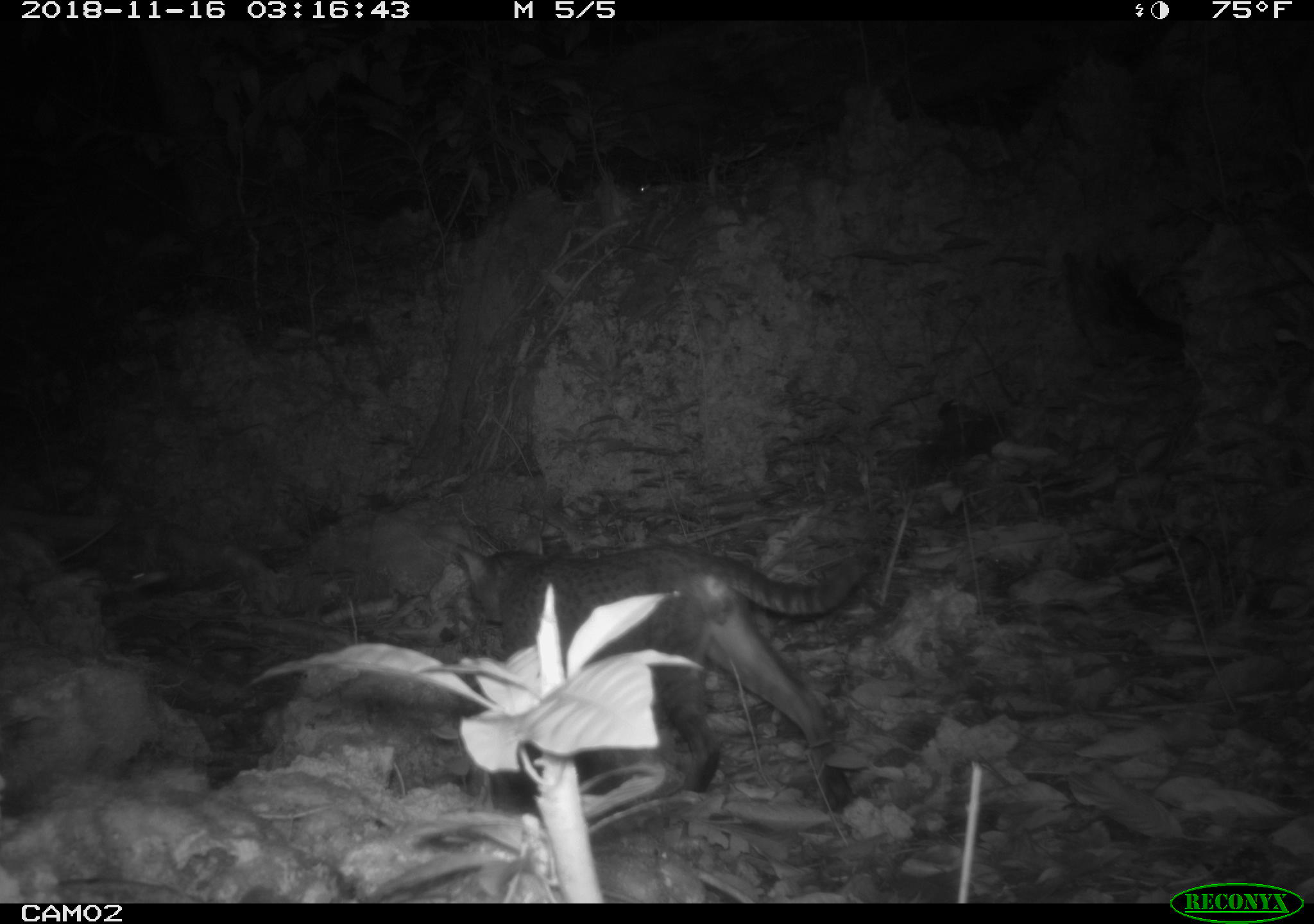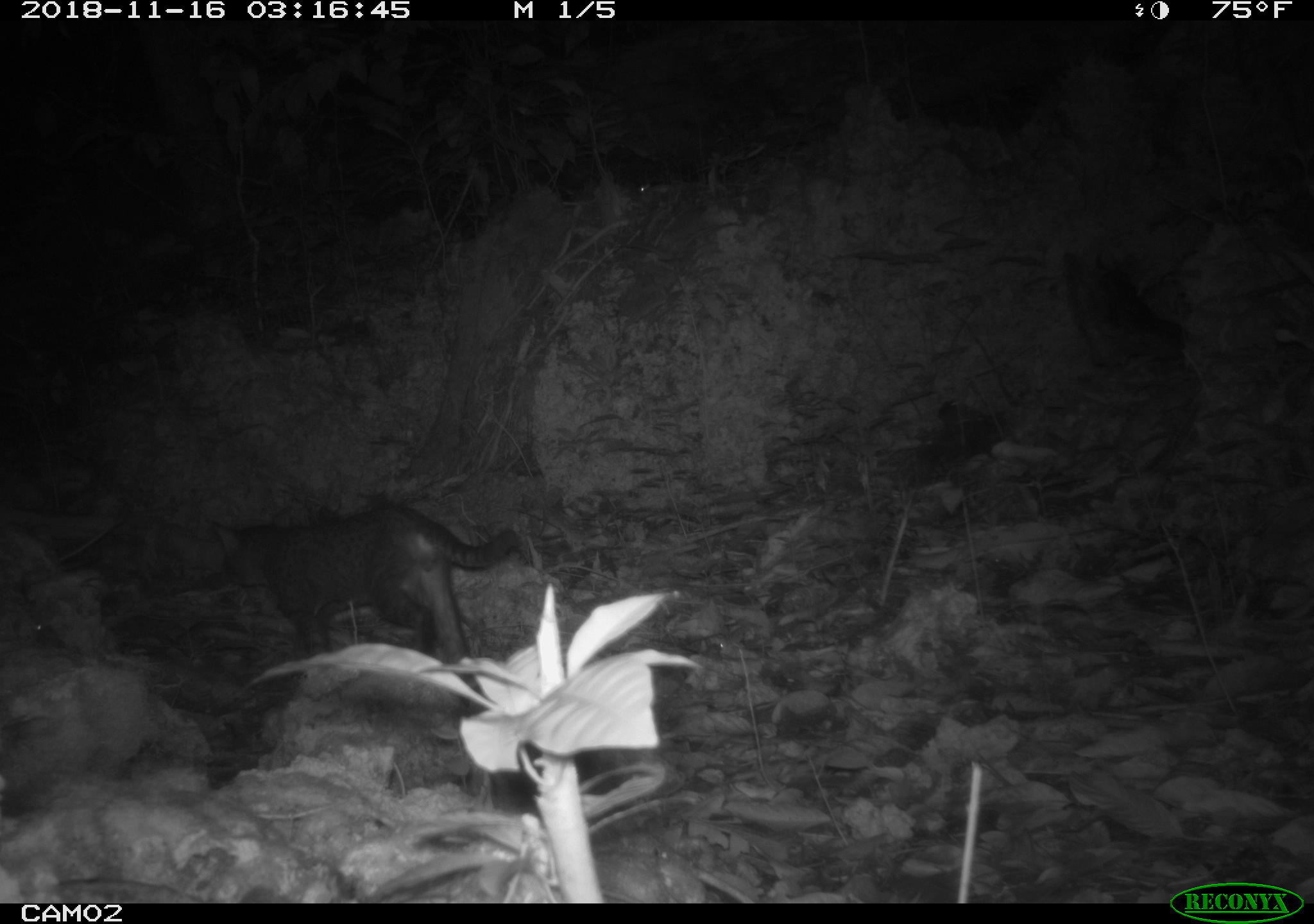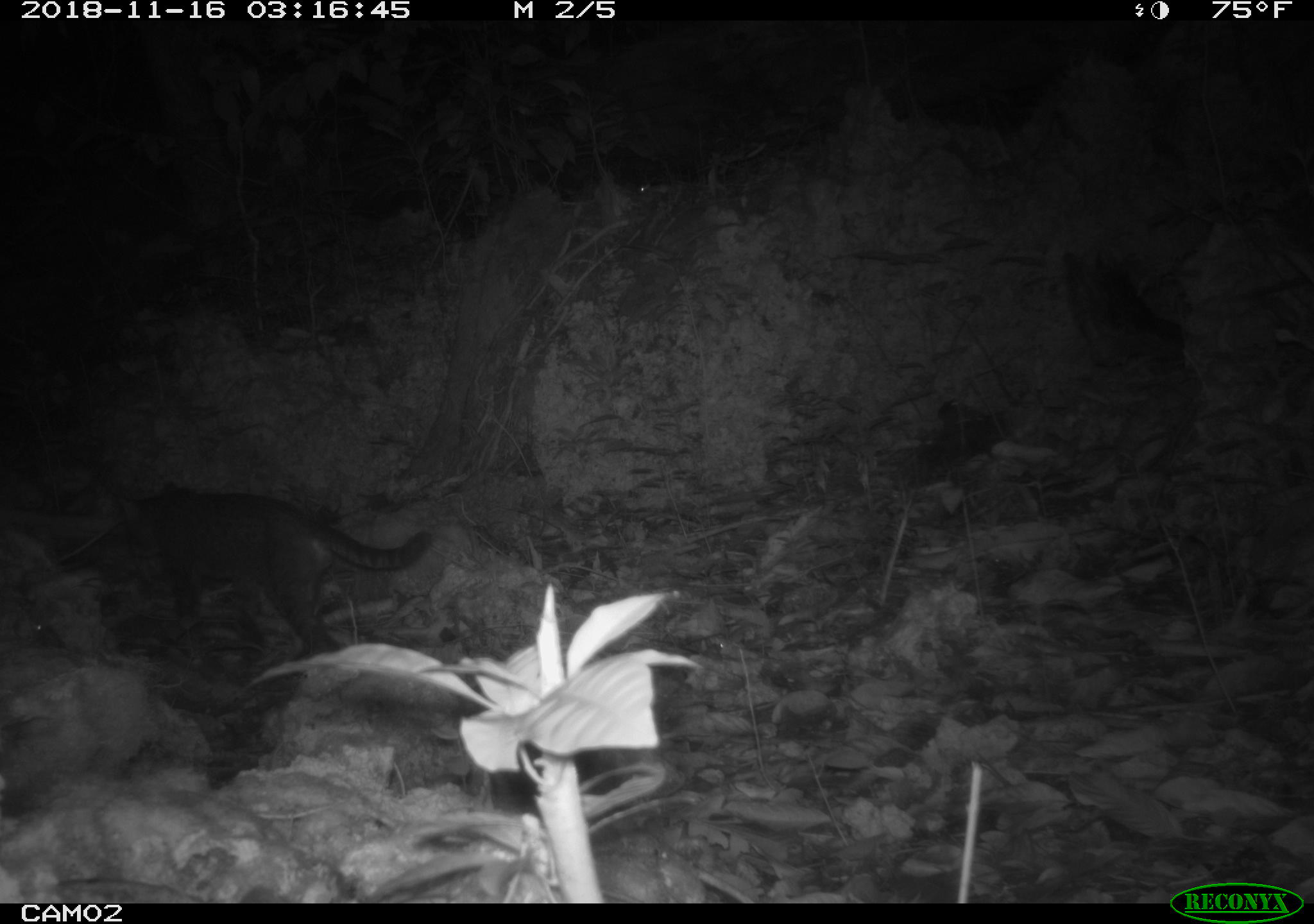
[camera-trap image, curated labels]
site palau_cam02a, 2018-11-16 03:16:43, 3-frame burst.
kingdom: Animalia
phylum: Chordata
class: Mammalia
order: Carnivora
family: Felidae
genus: Felis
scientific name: Felis catus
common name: cat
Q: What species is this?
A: Cat (Felis catus).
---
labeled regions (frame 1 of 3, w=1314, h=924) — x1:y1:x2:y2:
cat: 446:538:864:803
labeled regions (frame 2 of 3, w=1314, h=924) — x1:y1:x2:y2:
cat: 205:501:519:667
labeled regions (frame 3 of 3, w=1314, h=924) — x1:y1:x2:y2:
cat: 105:484:429:662